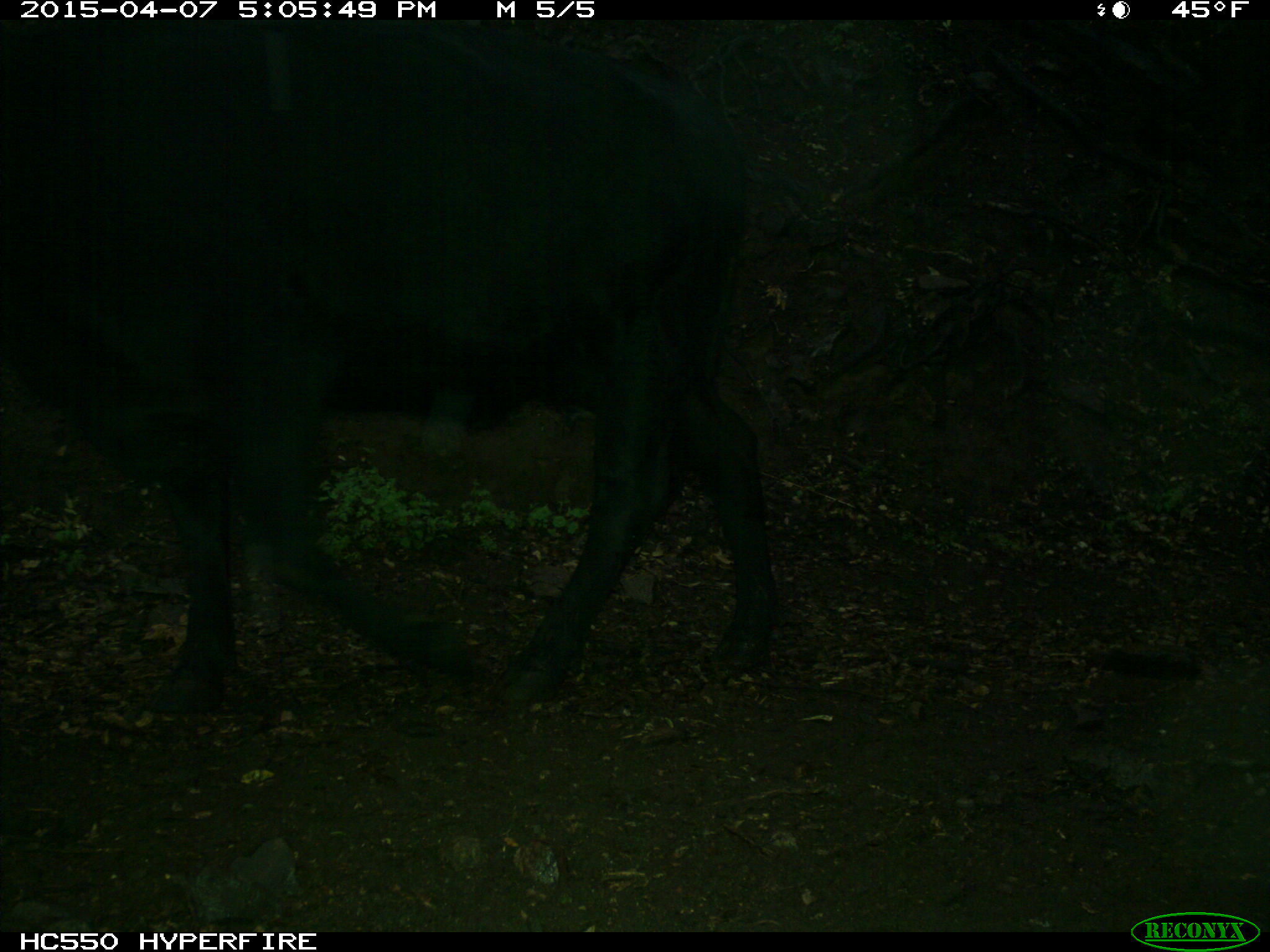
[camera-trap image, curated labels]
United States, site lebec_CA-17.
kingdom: Animalia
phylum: Chordata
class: Mammalia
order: Artiodactyla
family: Bovidae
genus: Bos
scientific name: Bos taurus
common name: domestic cow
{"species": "Bos taurus (domestic cow)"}